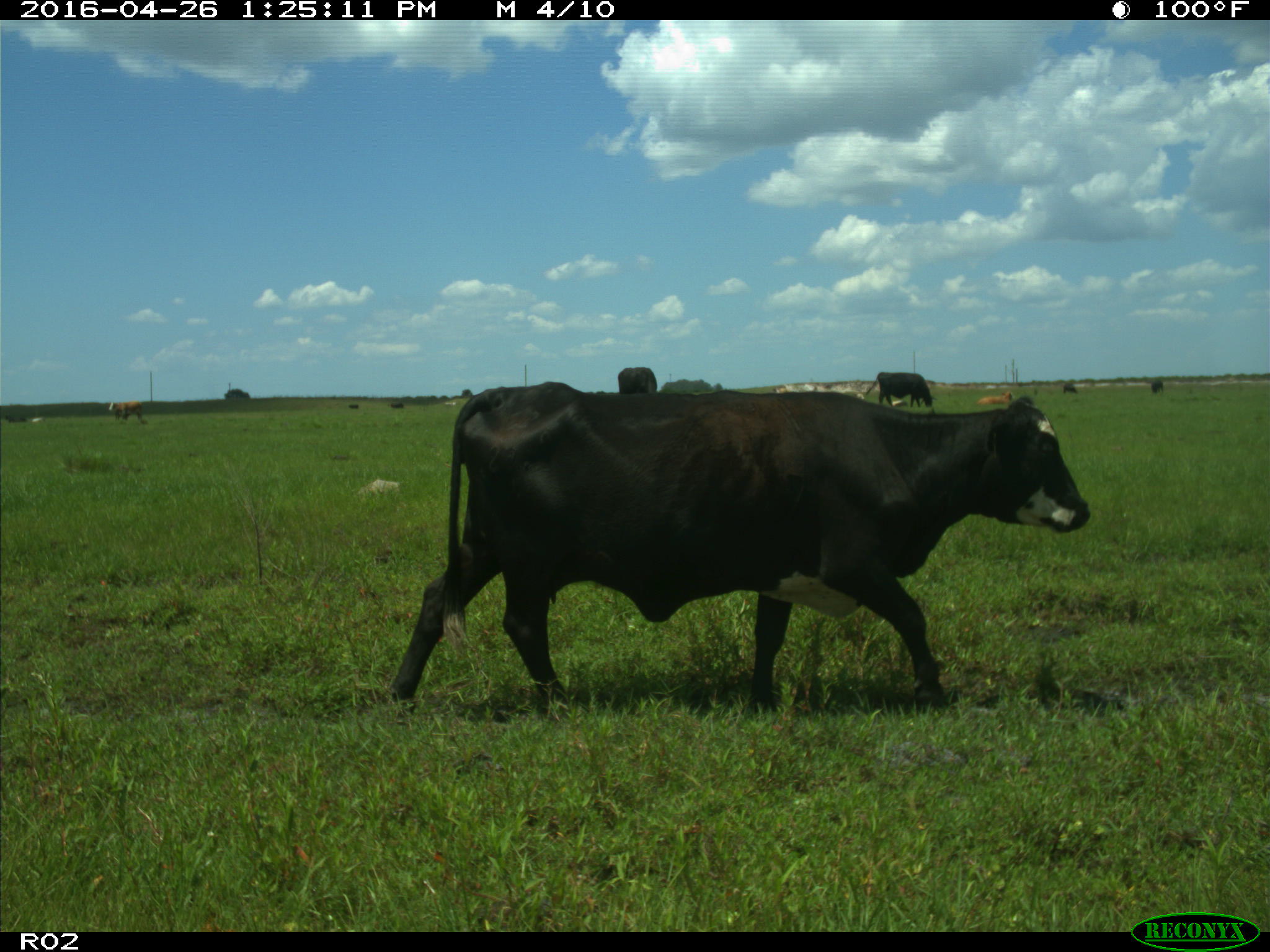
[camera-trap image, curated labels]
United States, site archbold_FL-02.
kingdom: Animalia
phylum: Chordata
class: Mammalia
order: Artiodactyla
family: Bovidae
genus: Bos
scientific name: Bos taurus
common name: domestic cow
Bos taurus (domestic cow).